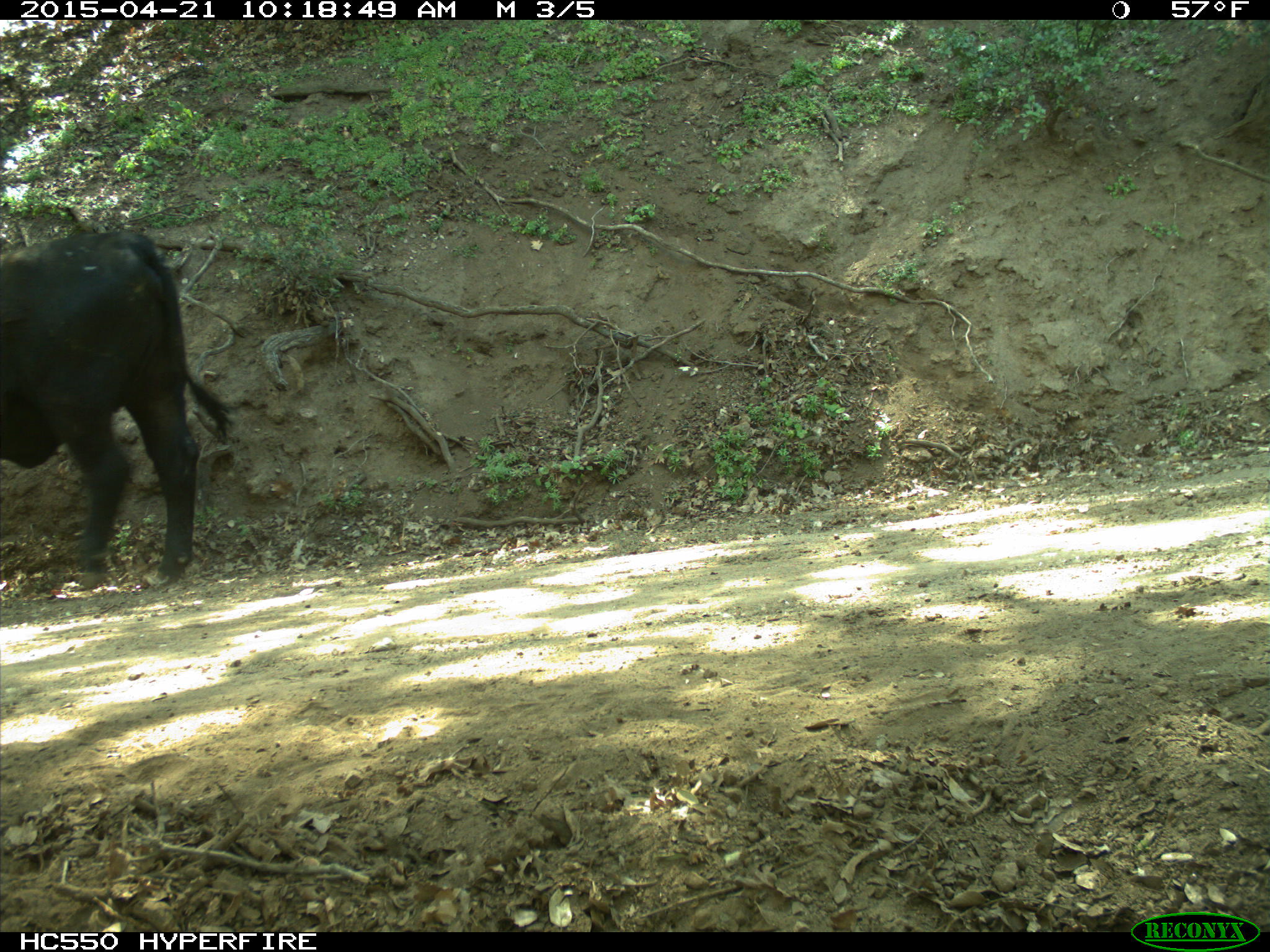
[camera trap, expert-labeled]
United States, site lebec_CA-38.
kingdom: Animalia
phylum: Chordata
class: Mammalia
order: Artiodactyla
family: Bovidae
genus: Bos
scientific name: Bos taurus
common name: domestic cow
Bos taurus (domestic cow).